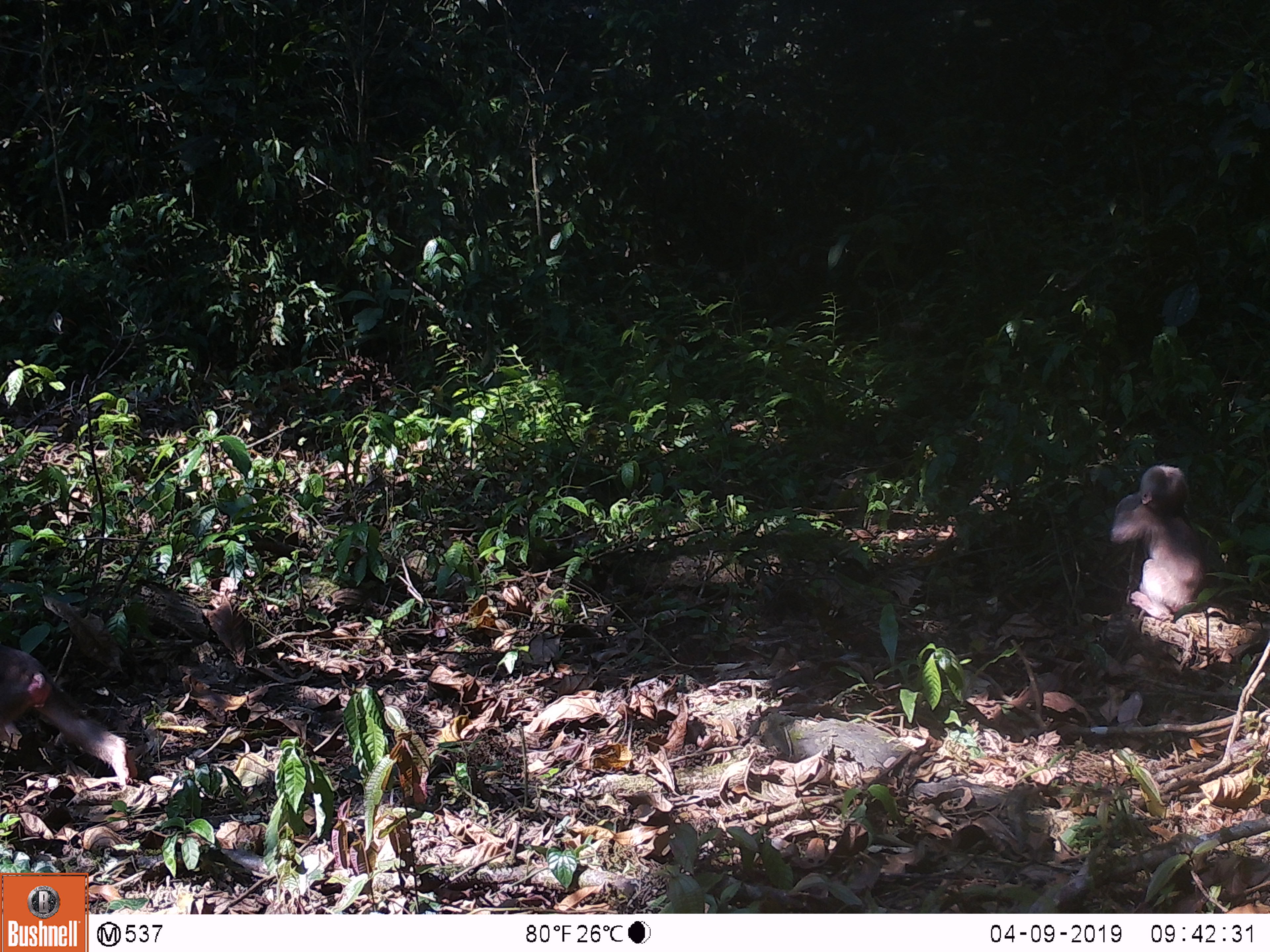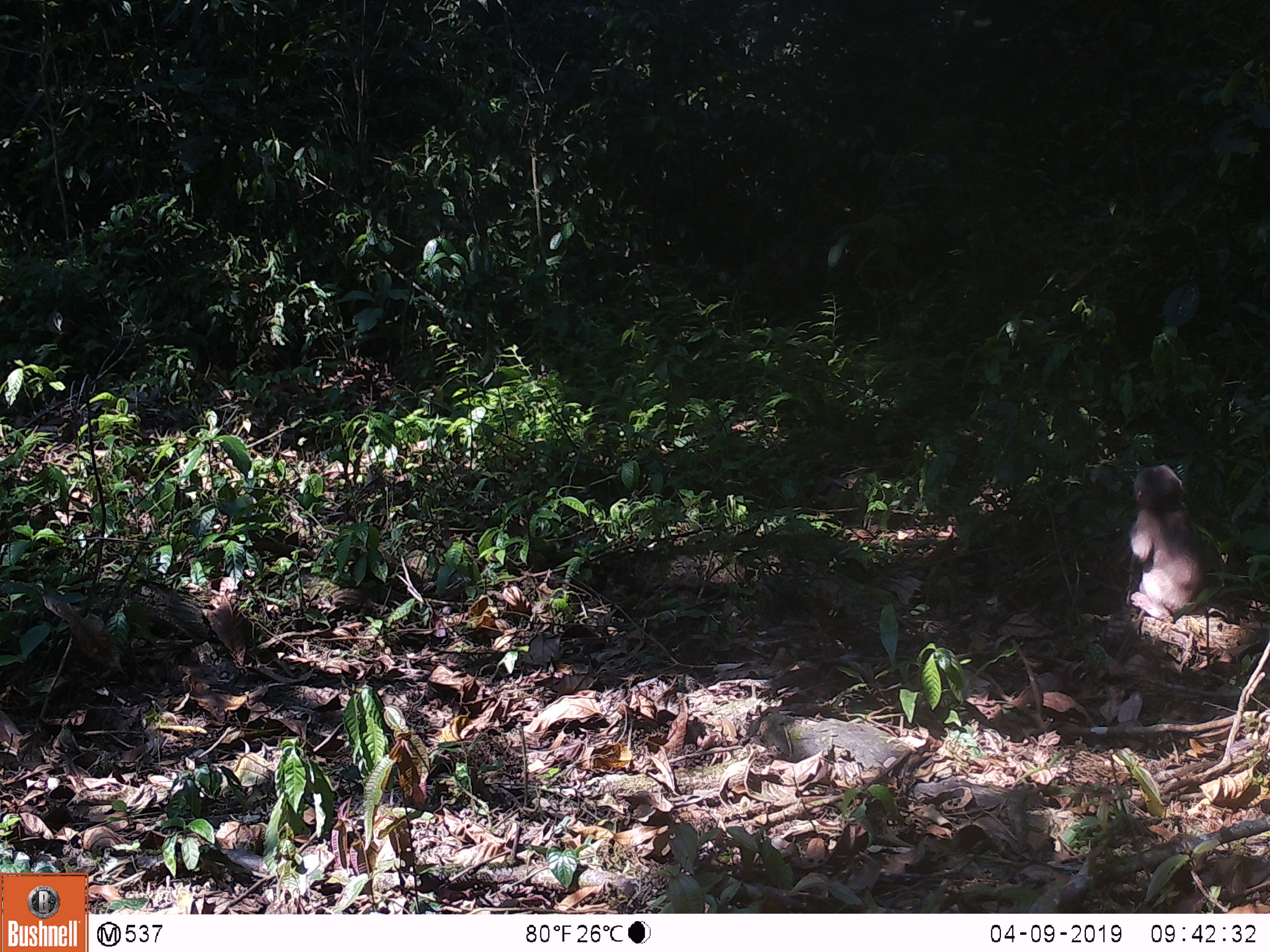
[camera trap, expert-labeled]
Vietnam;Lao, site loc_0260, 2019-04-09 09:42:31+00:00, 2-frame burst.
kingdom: Animalia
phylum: Chordata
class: Mammalia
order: Primates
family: Cercopithecidae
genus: Macaca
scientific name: Macaca arctoides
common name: stump-tailed macaque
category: stump tailed macaque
Stump tailed macaque (stump-tailed macaque) (Macaca arctoides). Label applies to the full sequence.